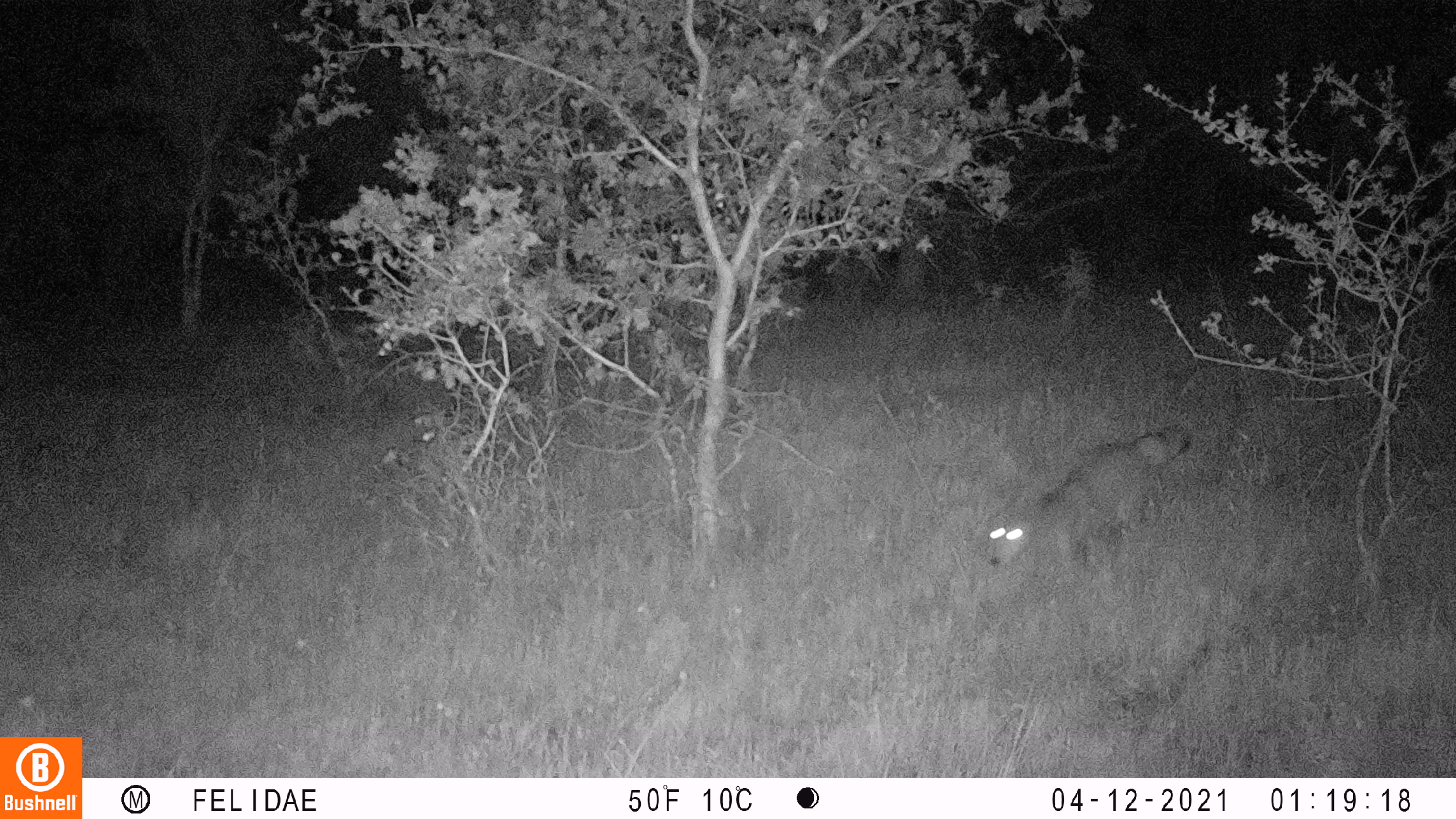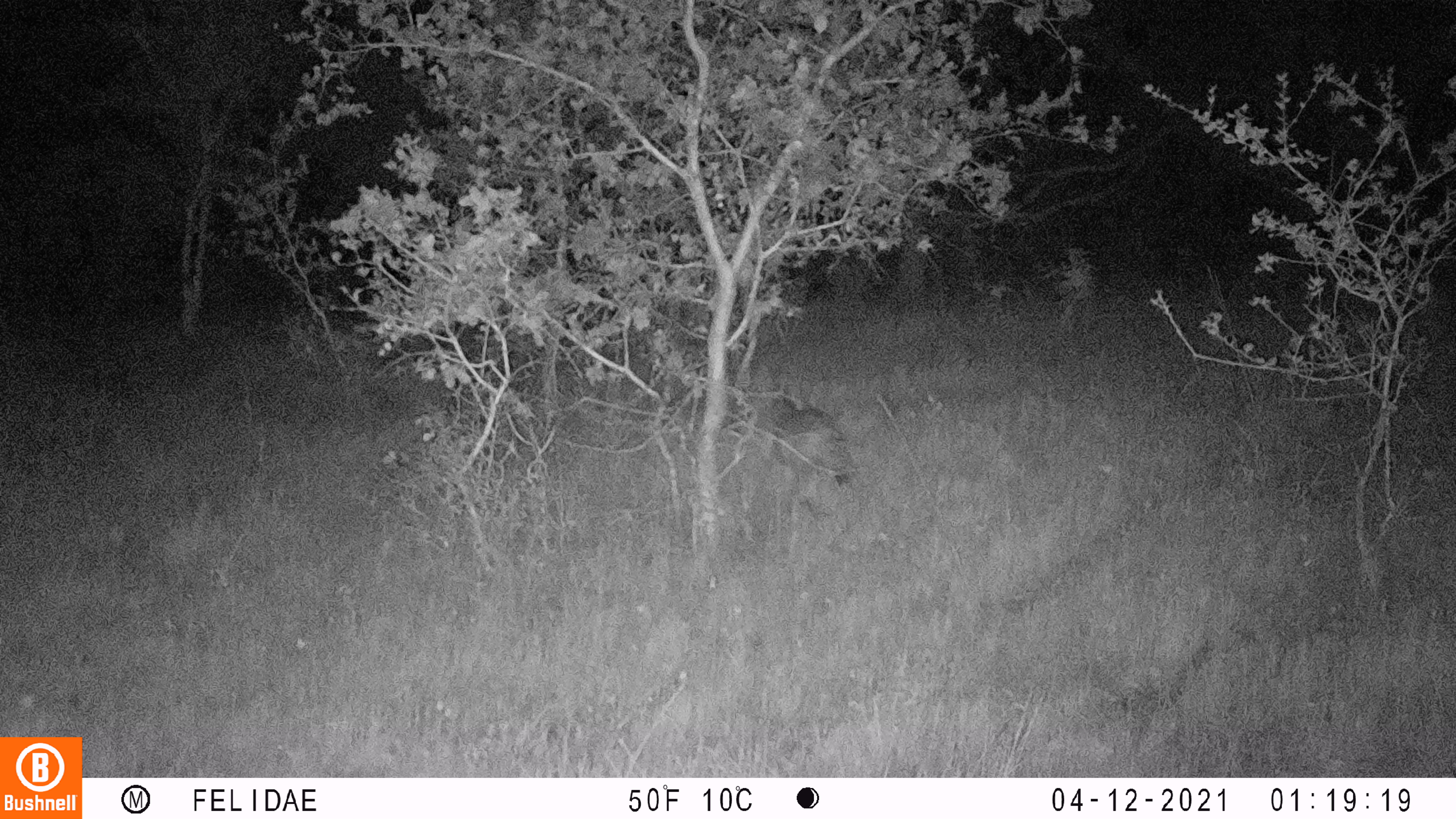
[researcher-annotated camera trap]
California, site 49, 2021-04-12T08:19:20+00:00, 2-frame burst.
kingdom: Animalia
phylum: Chordata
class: Mammalia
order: Carnivora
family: Canidae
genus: Canis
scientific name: Canis latrans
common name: coyote